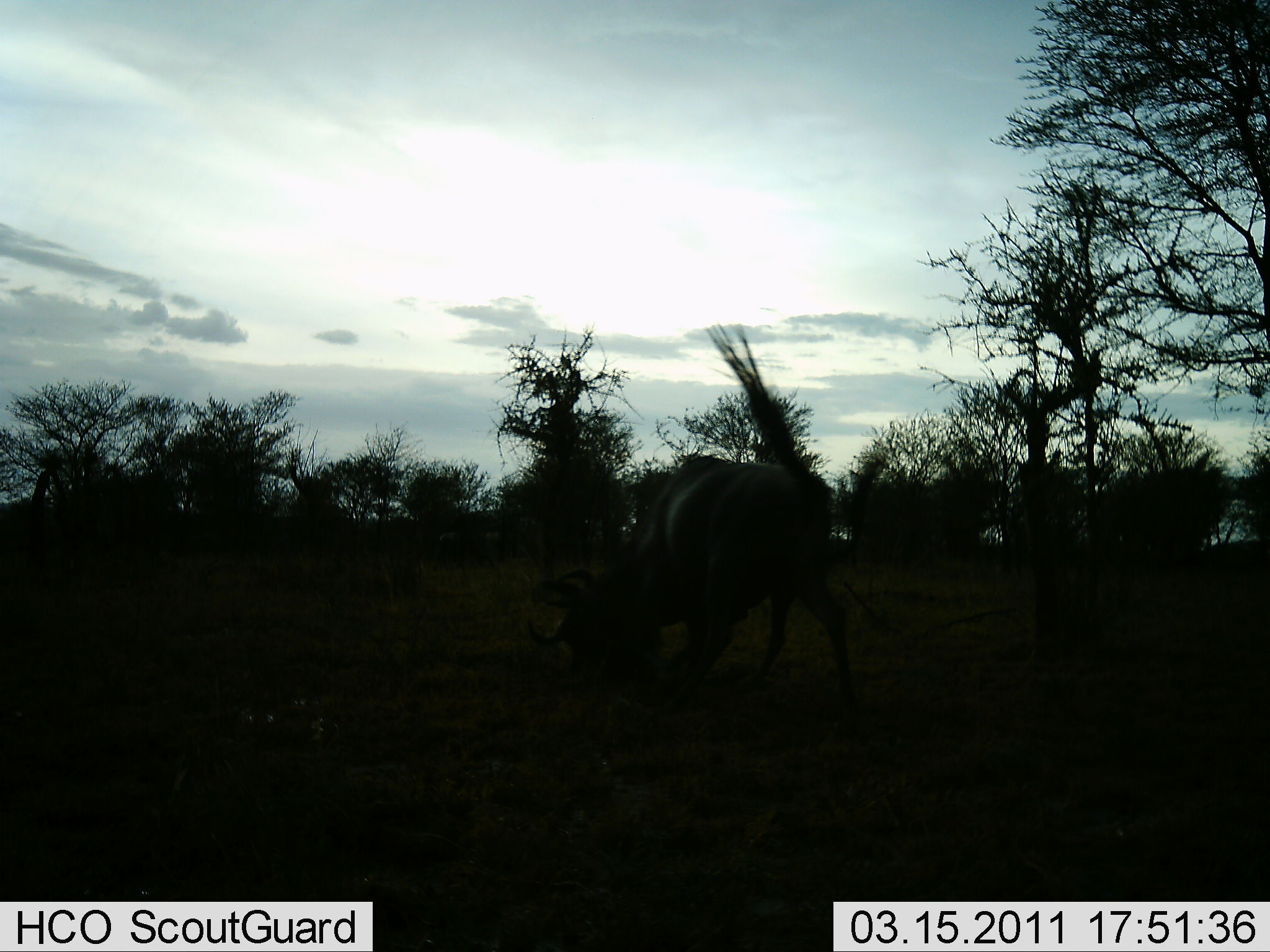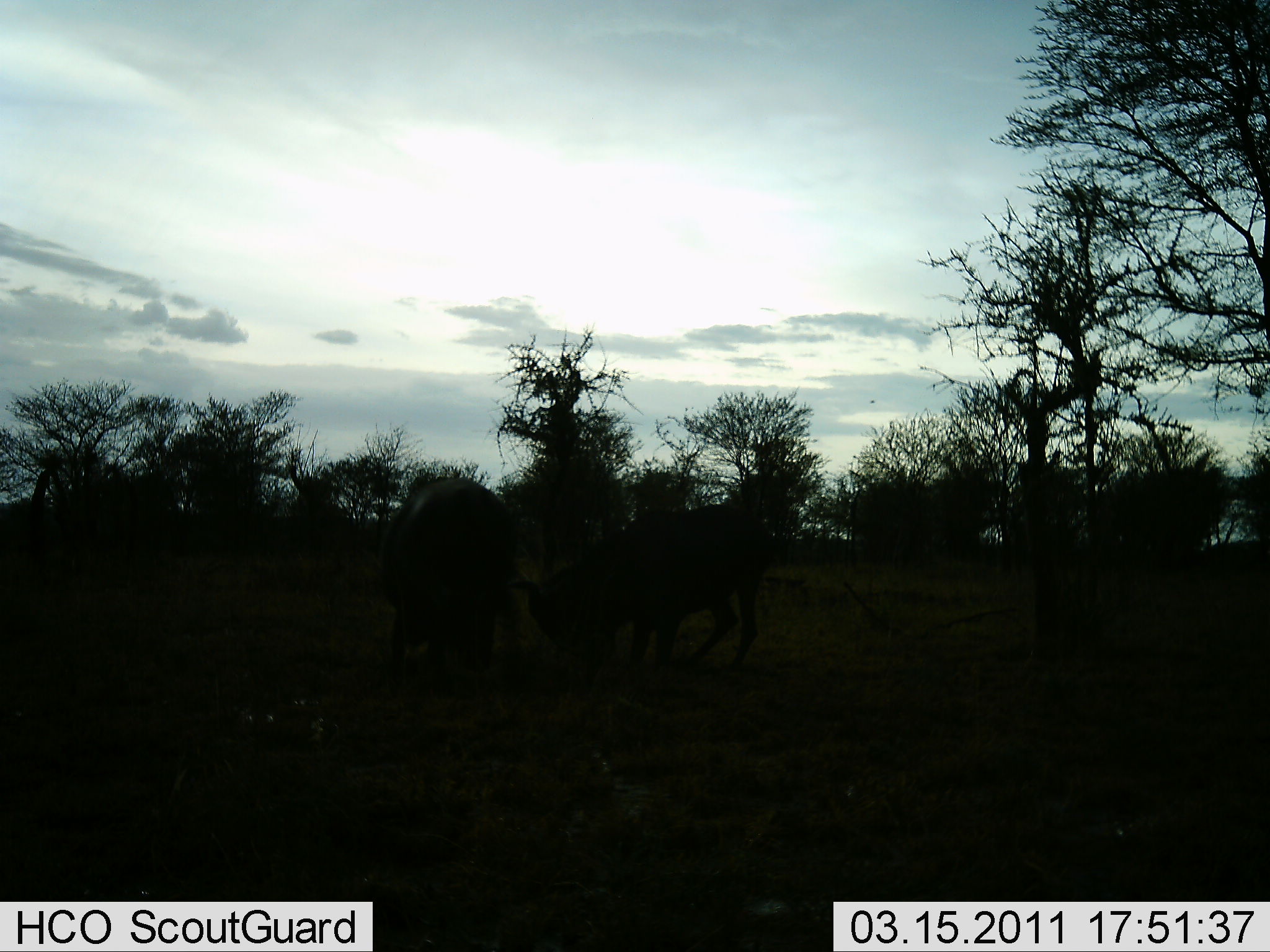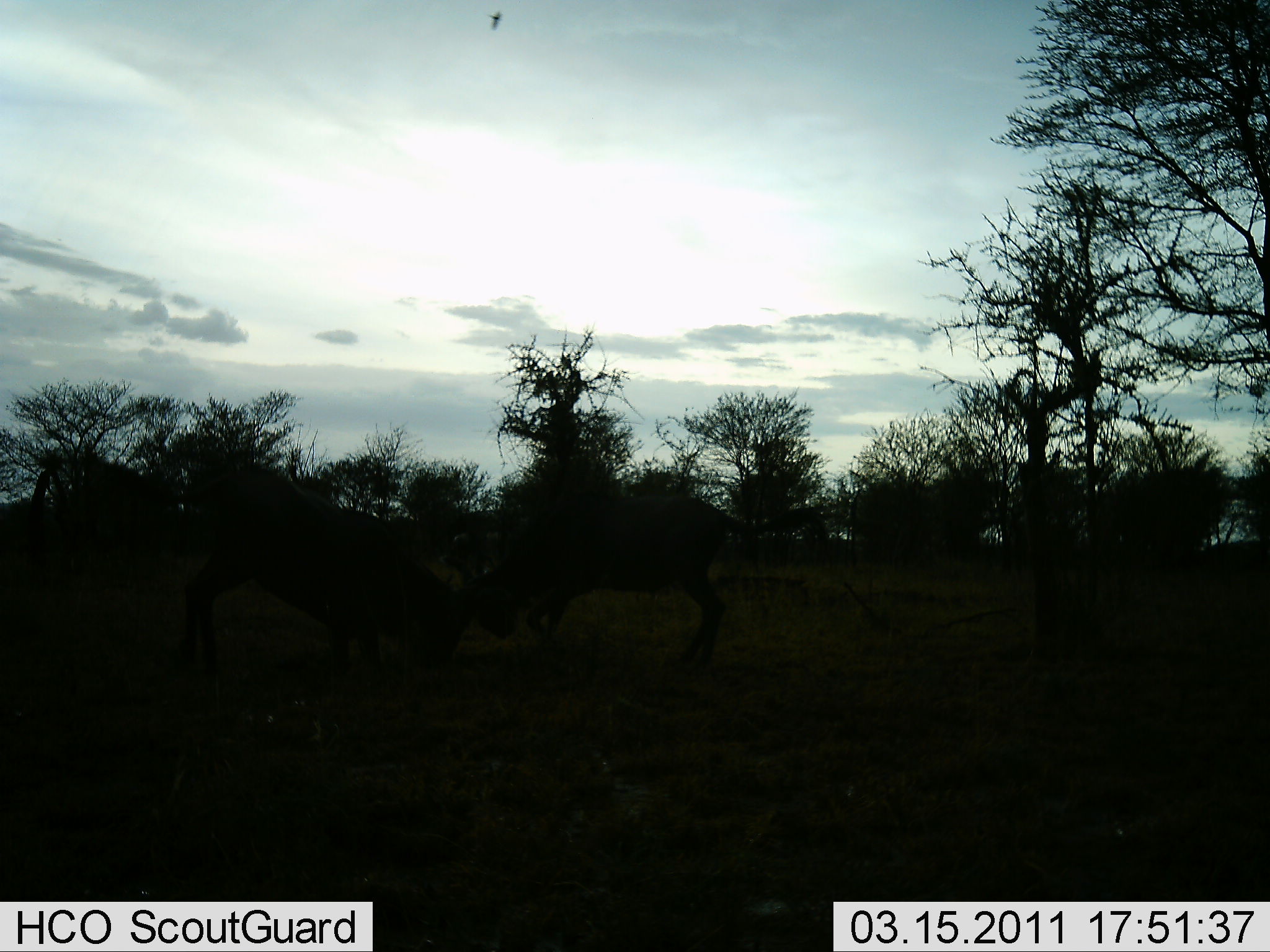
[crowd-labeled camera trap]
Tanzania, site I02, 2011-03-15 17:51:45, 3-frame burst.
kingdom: Animalia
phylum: Chordata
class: Mammalia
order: Artiodactyla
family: Bovidae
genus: Connochaetes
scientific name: Connochaetes taurinus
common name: blue wildebeest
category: wildebeest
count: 2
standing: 0%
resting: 0%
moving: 7%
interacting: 87%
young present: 0%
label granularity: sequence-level